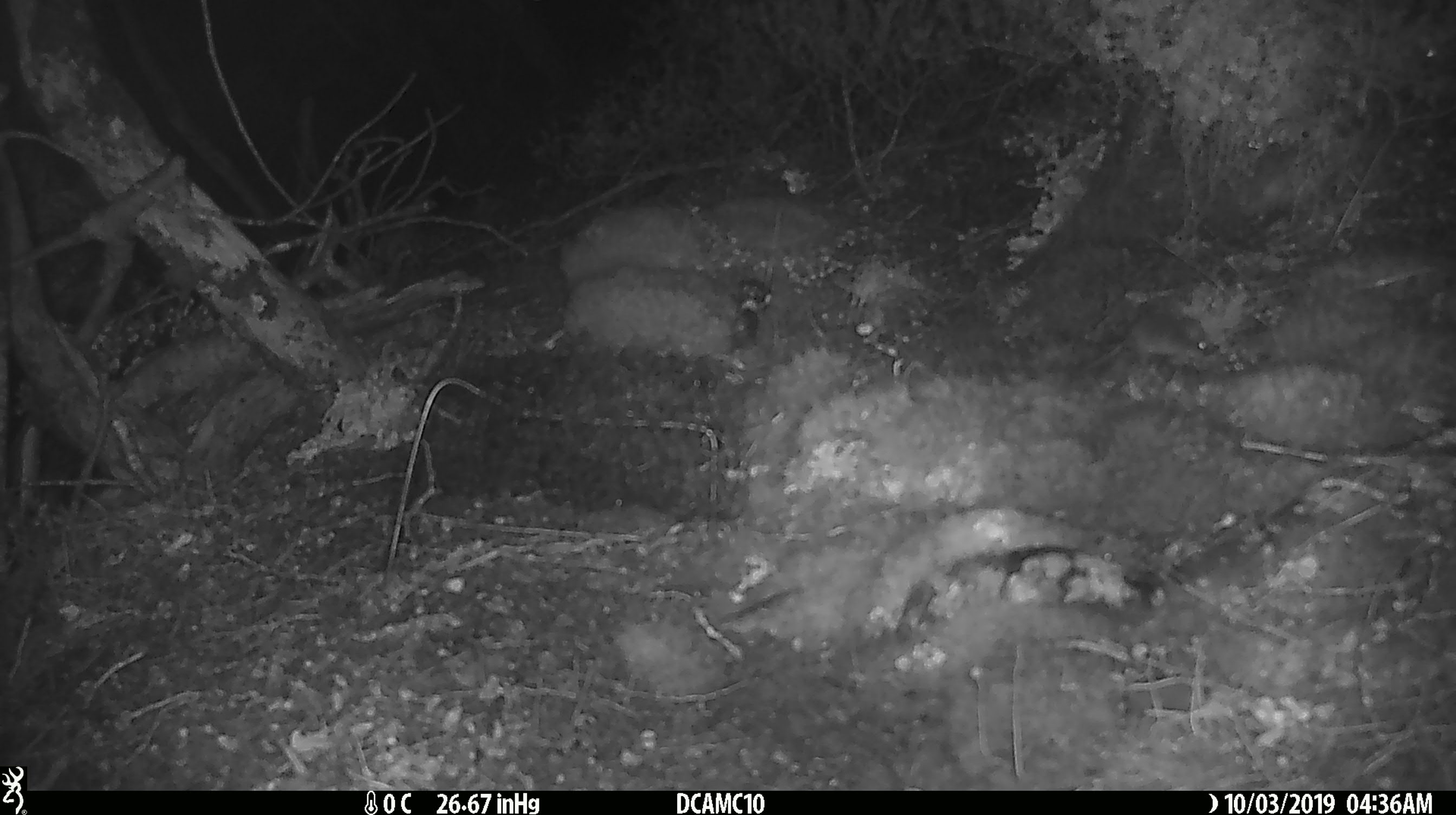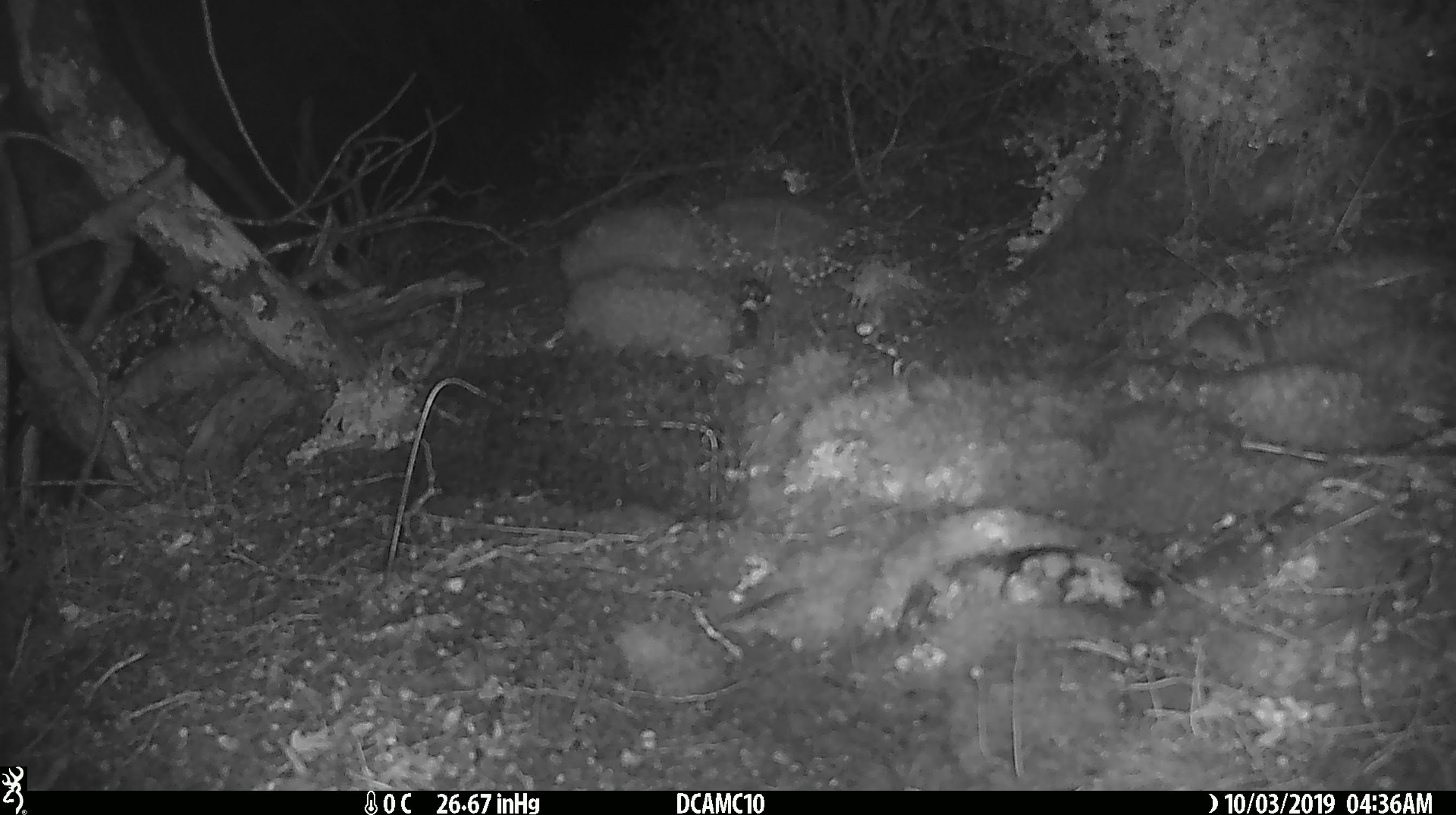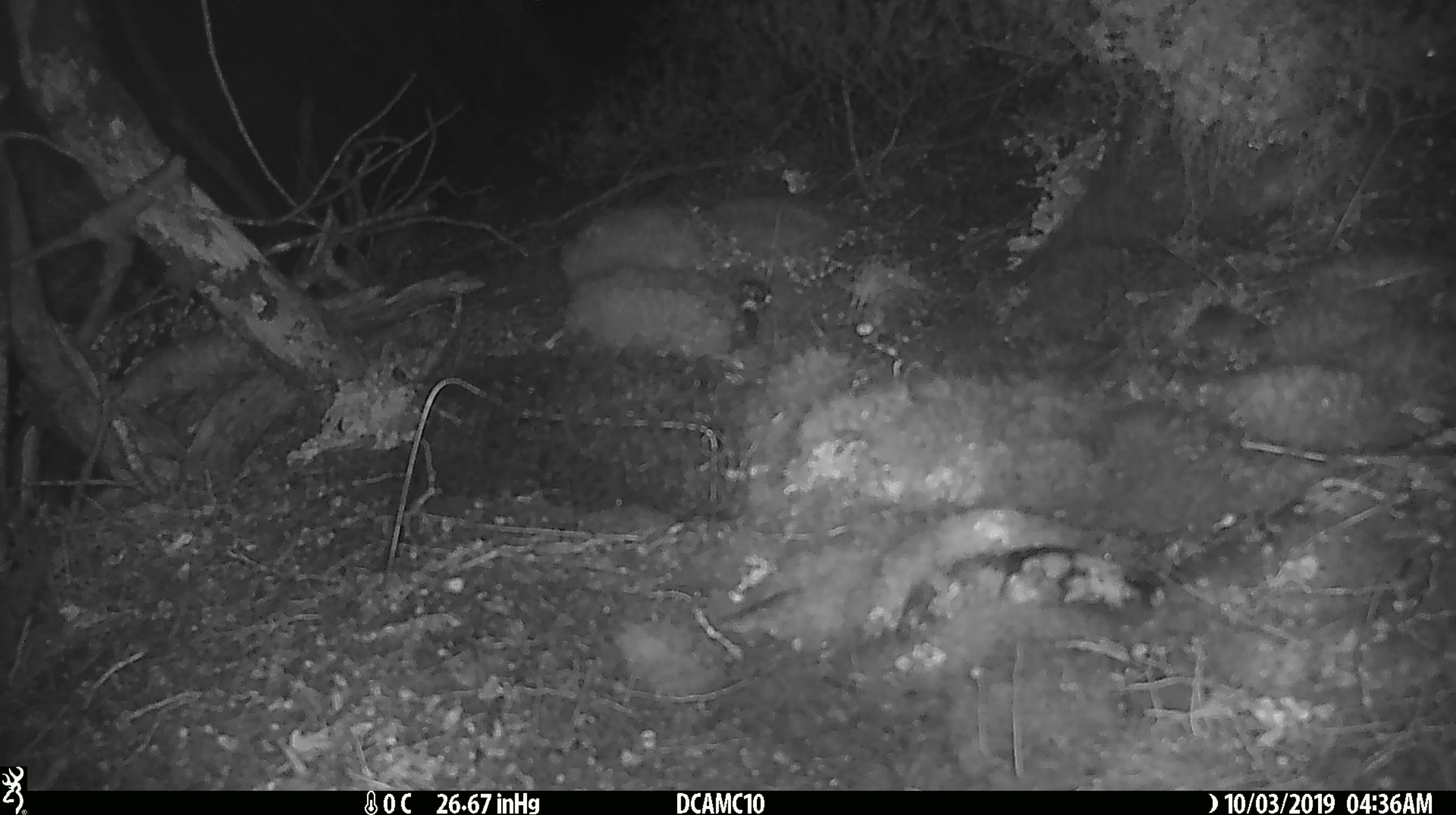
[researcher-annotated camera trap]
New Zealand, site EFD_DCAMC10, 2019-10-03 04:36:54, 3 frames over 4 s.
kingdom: Animalia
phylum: Chordata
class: Mammalia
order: Rodentia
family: Muridae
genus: Mus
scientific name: Mus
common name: mouse